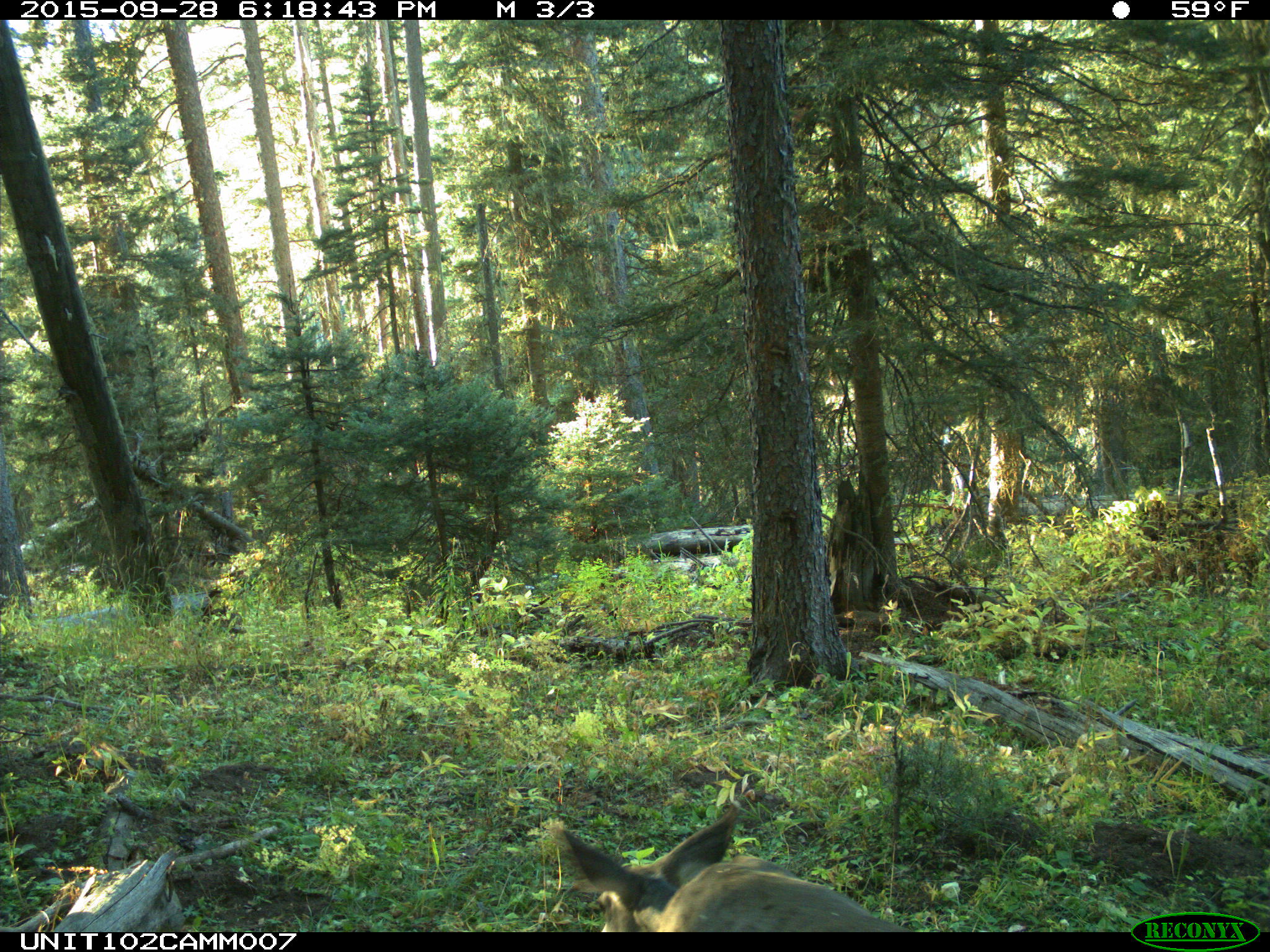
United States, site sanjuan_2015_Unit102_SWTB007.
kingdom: Animalia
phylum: Chordata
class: Mammalia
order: Artiodactyla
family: Cervidae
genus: Odocoileus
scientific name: Odocoileus hemionus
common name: mule deer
Odocoileus hemionus (mule deer).